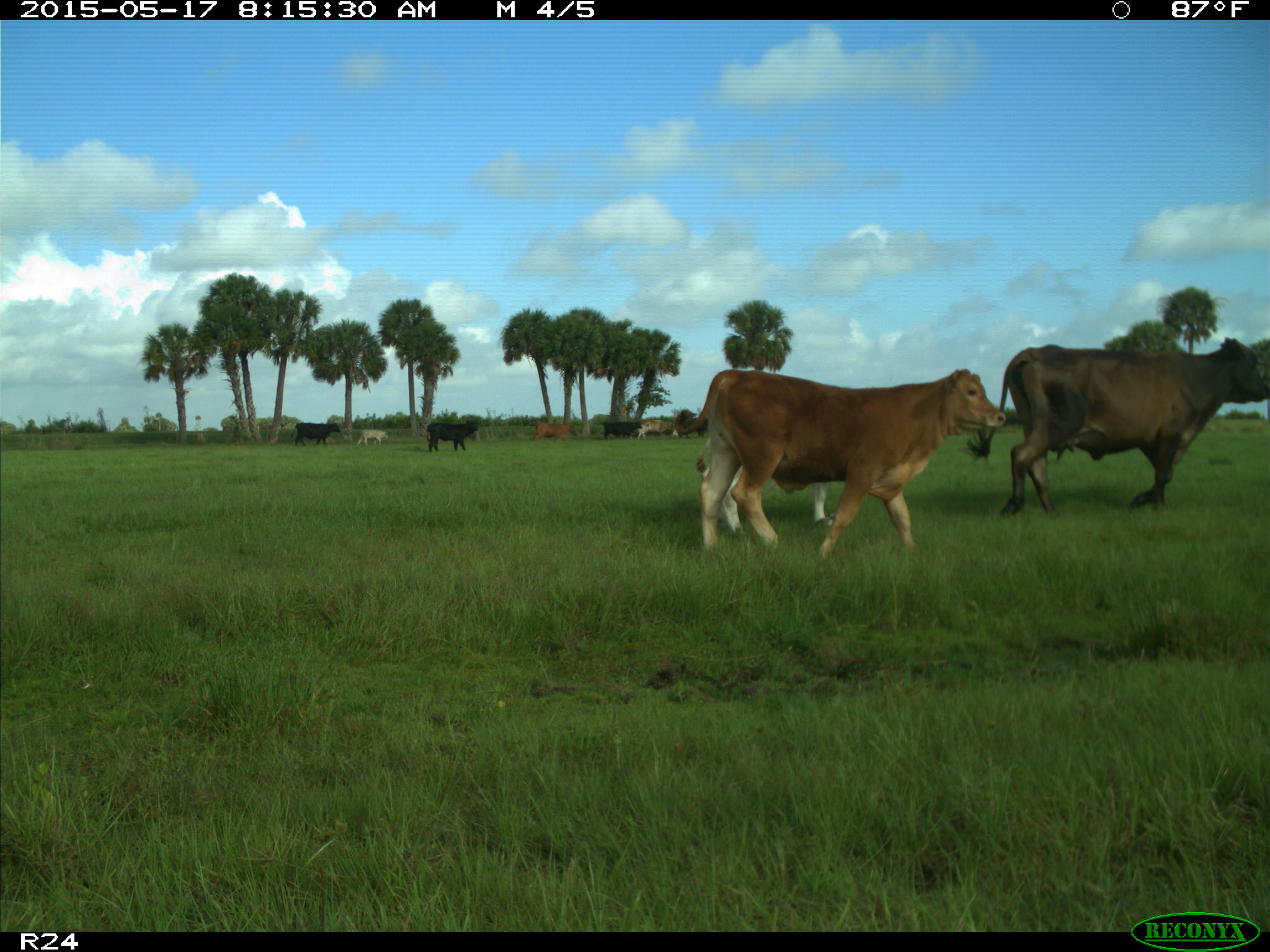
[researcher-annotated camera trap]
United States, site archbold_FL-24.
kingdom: Animalia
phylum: Chordata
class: Mammalia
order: Artiodactyla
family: Bovidae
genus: Bos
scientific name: Bos taurus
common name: domestic cow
Bos taurus (domestic cow).